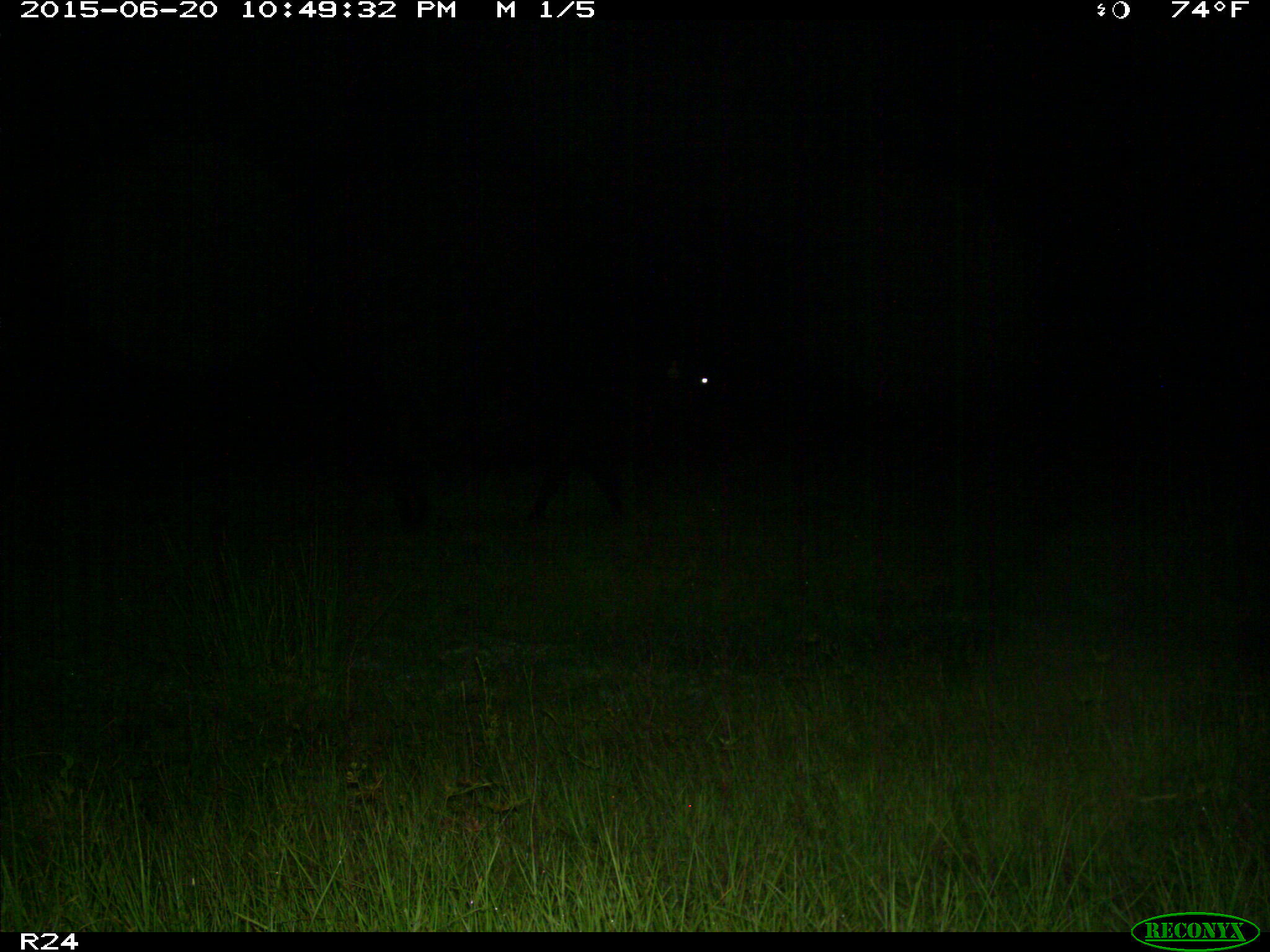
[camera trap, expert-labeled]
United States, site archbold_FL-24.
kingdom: Animalia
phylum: Chordata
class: Mammalia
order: Artiodactyla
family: Bovidae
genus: Bos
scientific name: Bos taurus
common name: domestic cow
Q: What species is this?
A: Bos taurus (domestic cow).